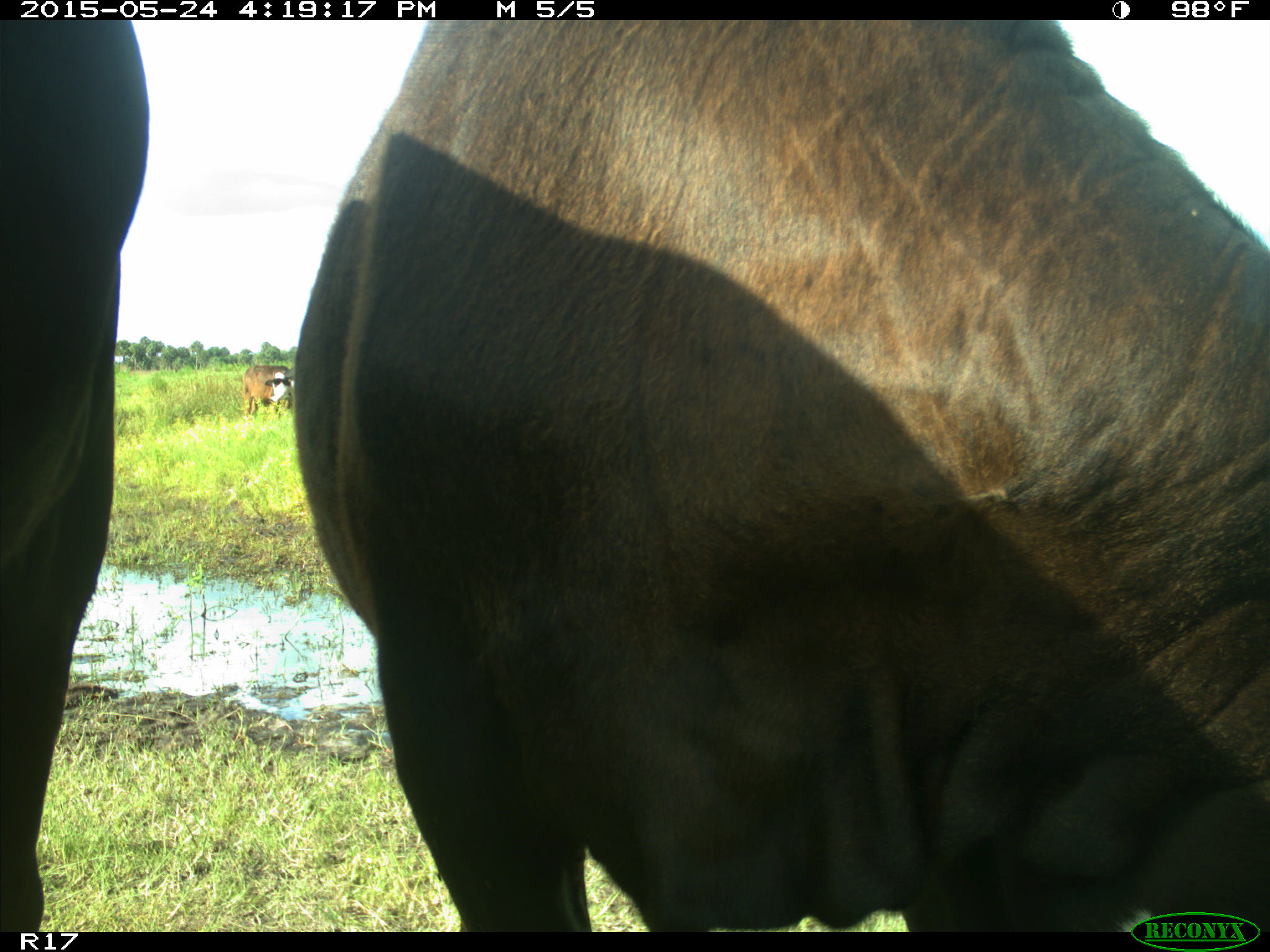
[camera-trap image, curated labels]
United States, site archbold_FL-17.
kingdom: Animalia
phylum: Chordata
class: Mammalia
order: Artiodactyla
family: Bovidae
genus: Bos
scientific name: Bos taurus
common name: domestic cow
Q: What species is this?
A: Bos taurus (domestic cow).